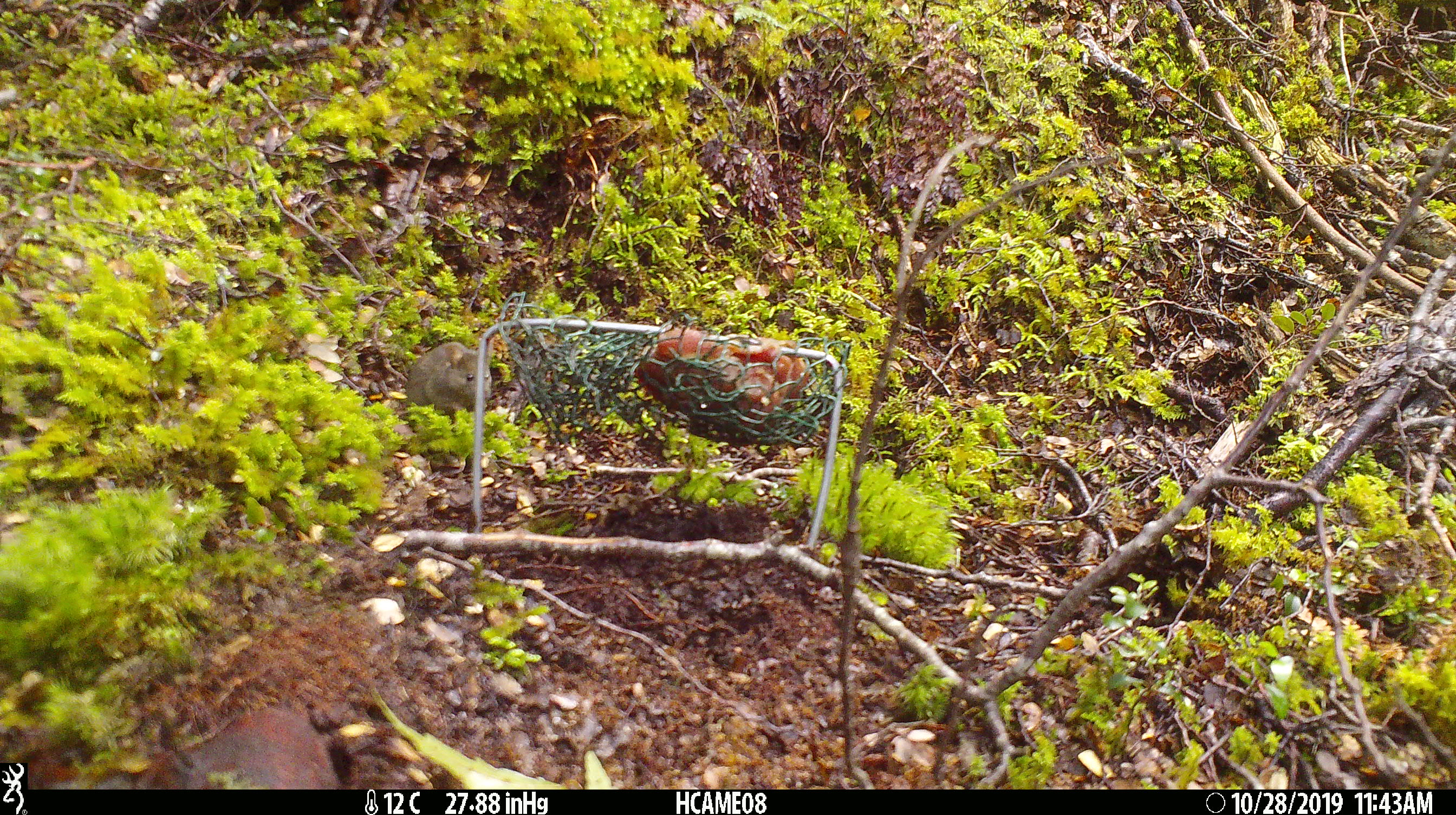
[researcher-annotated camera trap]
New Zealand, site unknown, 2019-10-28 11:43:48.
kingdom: Animalia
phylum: Chordata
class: Mammalia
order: Rodentia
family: Muridae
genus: Mus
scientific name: Mus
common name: mouse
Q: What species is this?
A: Mouse (Mus).